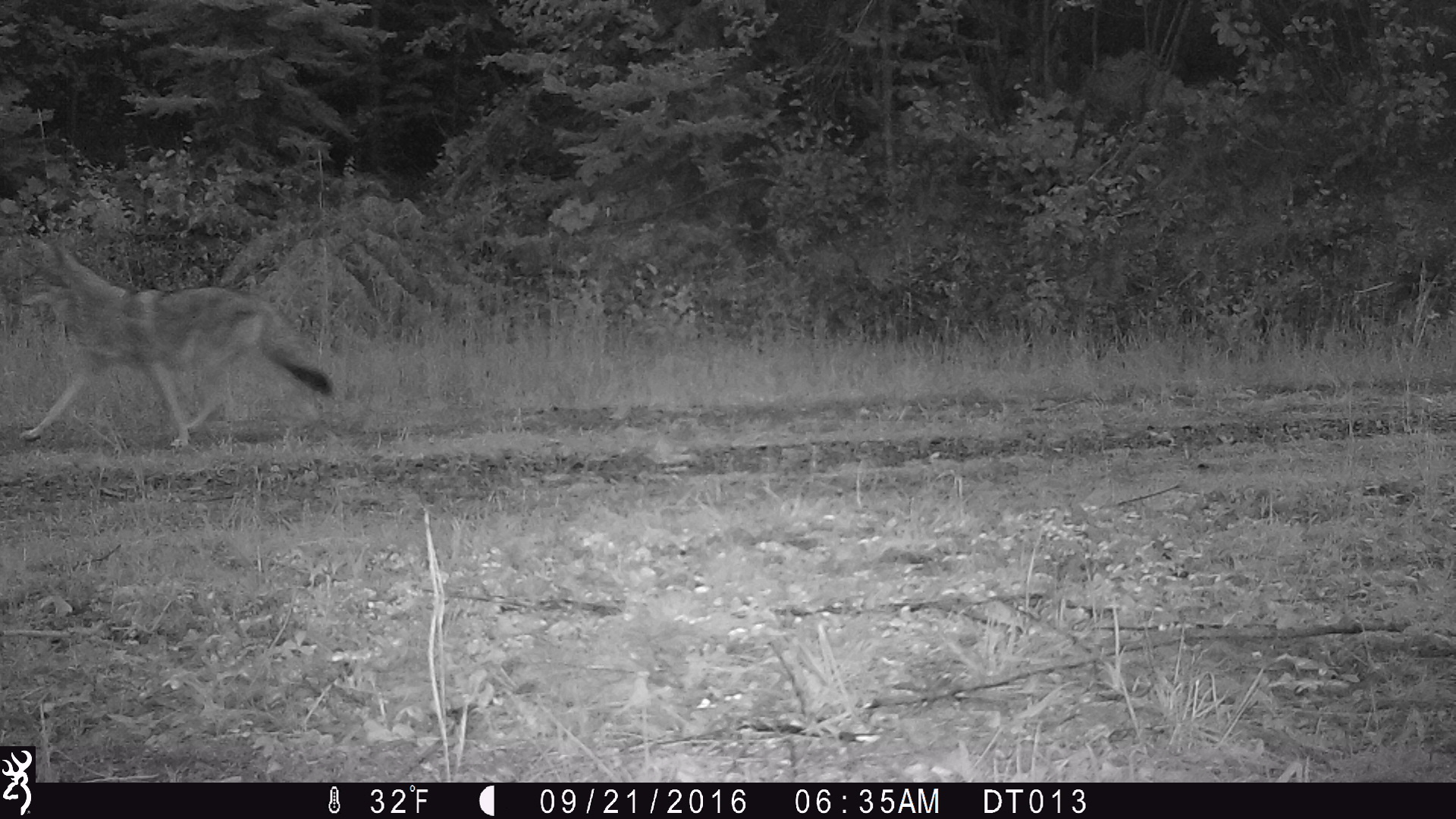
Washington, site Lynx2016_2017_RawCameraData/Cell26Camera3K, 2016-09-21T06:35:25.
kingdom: Animalia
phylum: Chordata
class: Mammalia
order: Carnivora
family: Canidae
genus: Canis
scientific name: Canis latrans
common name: coyote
Canis latrans (coyote). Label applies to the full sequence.